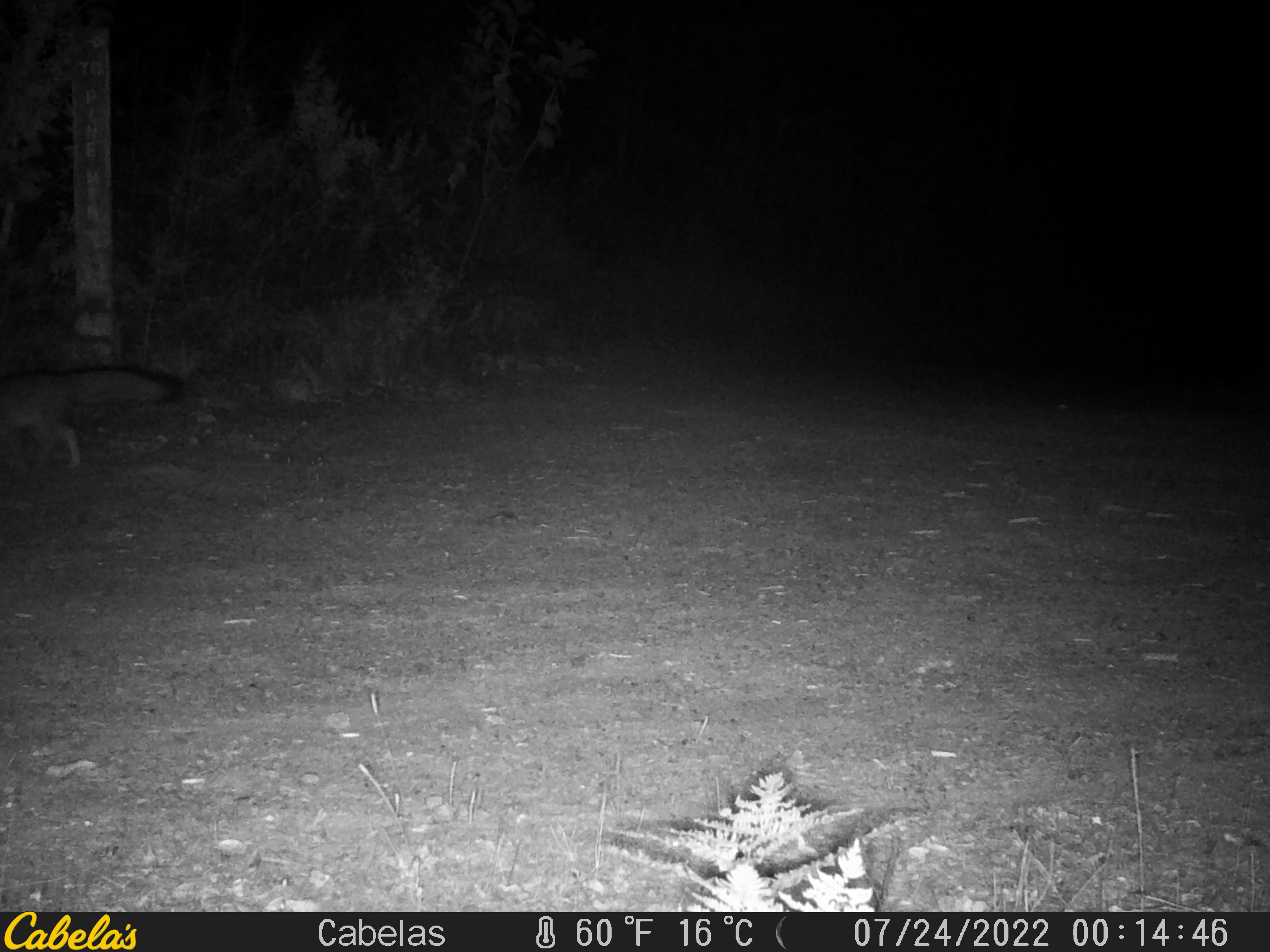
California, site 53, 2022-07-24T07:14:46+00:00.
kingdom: Animalia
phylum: Chordata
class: Mammalia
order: Carnivora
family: Canidae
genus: Urocyon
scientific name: Urocyon cinereoargenteus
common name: gray fox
Gray fox (Urocyon cinereoargenteus).